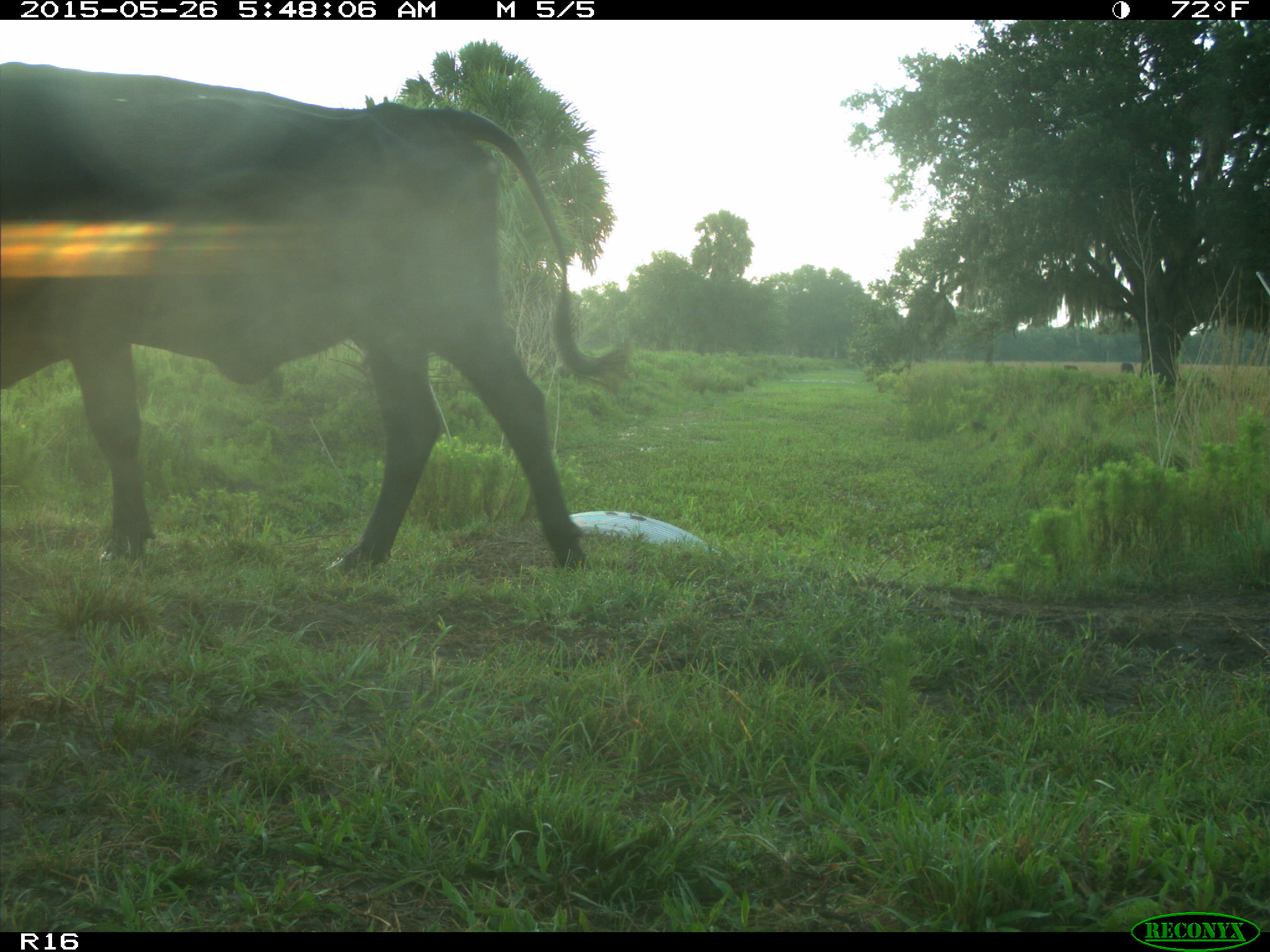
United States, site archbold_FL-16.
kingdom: Animalia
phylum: Chordata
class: Mammalia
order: Artiodactyla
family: Bovidae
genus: Bos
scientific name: Bos taurus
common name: domestic cow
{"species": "Bos taurus (domestic cow)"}